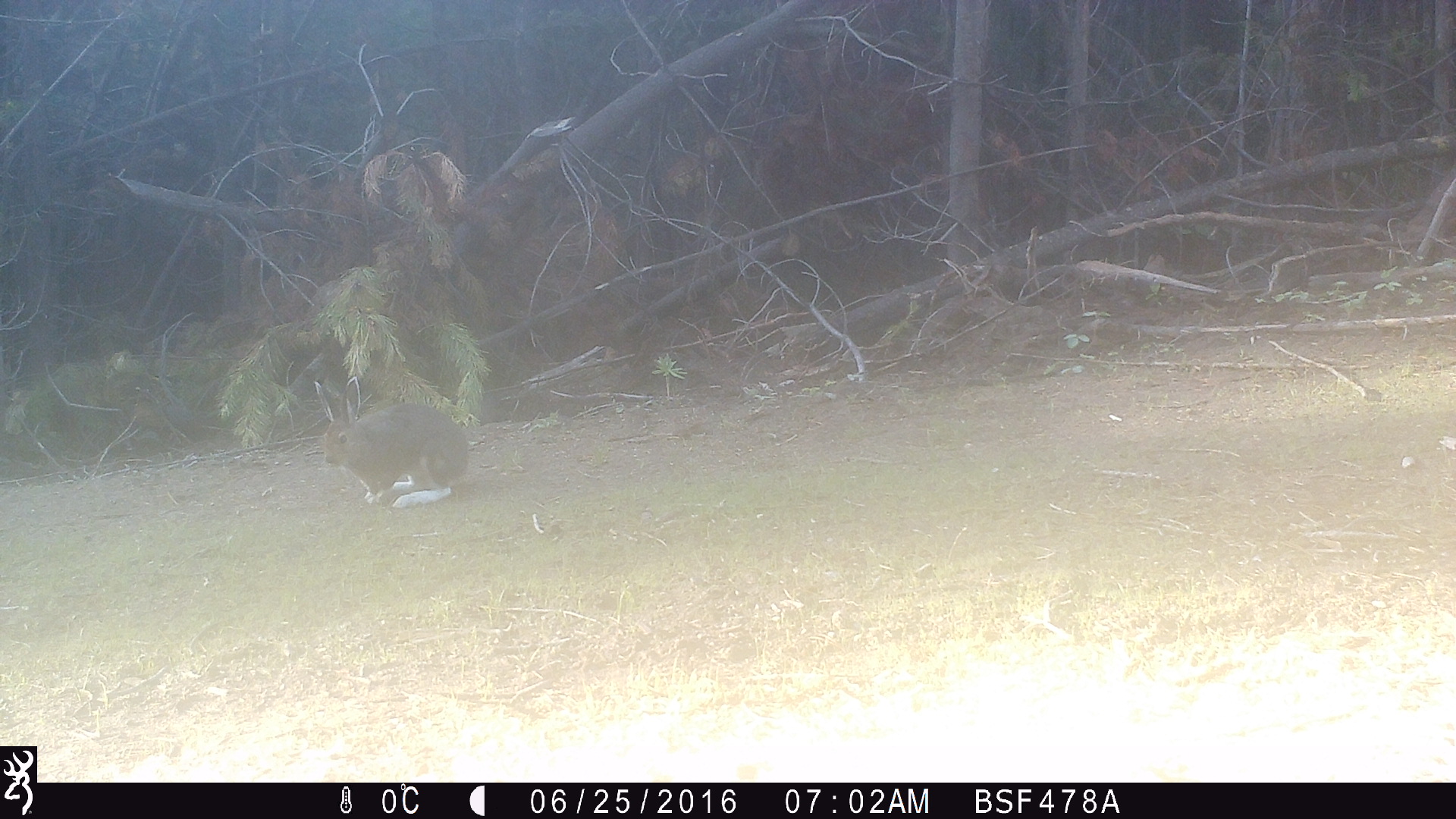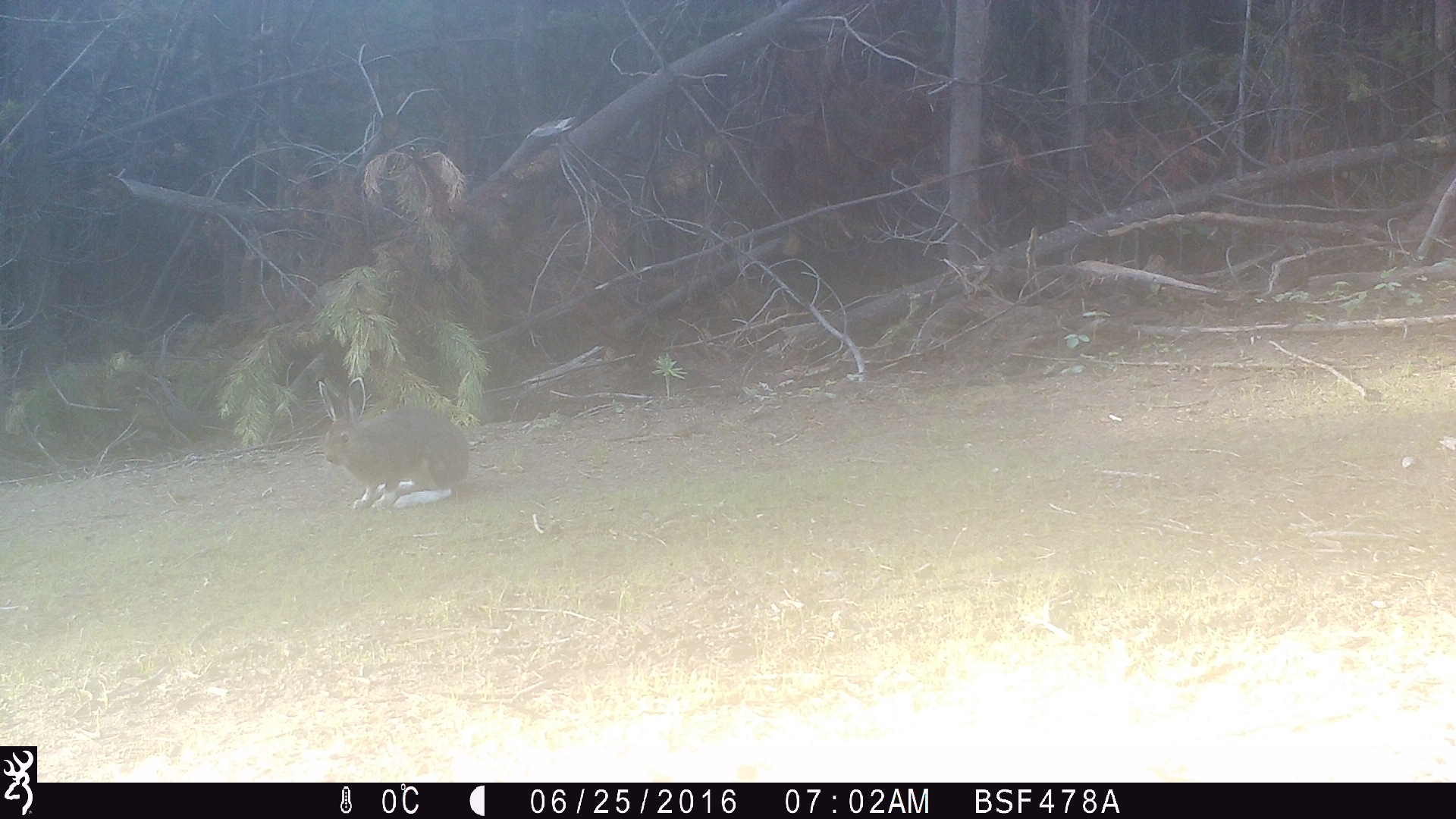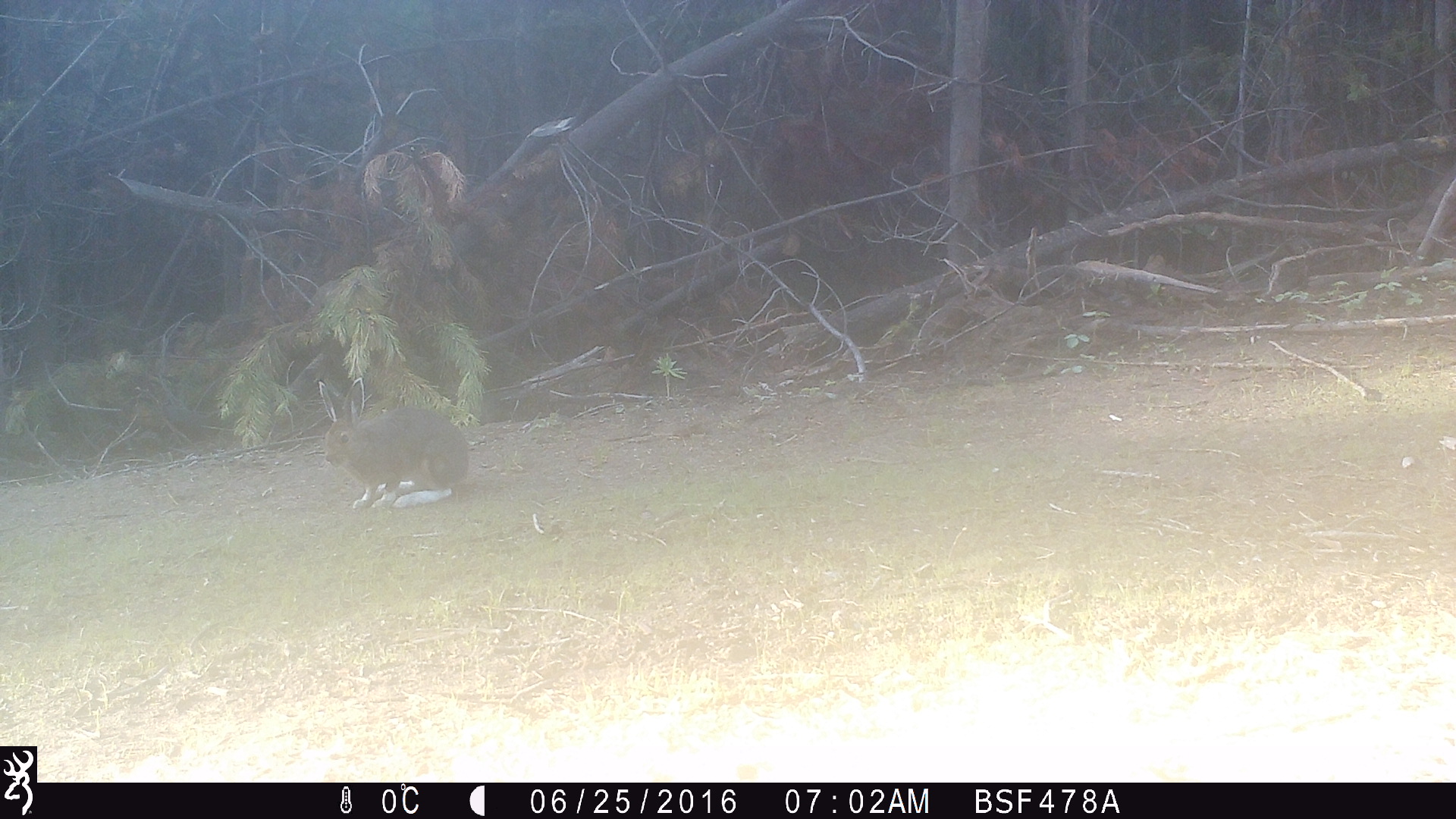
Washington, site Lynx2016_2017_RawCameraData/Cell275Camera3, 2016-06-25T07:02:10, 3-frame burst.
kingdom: Animalia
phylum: Chordata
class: Mammalia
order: Lagomorpha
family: Leporidae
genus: Lepus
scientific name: Lepus americanus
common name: snowshoe hare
Lepus americanus (snowshoe hare). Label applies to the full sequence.